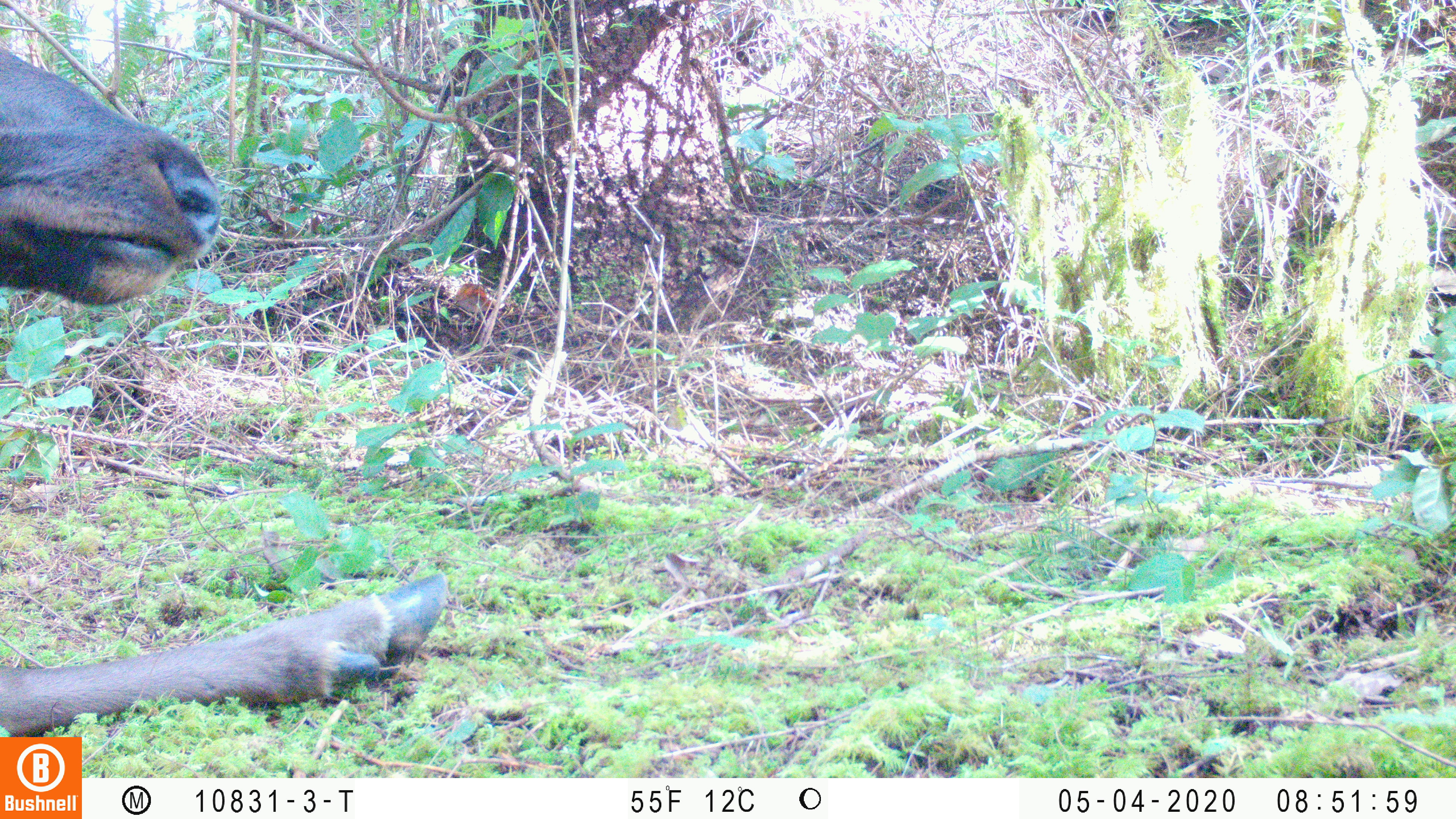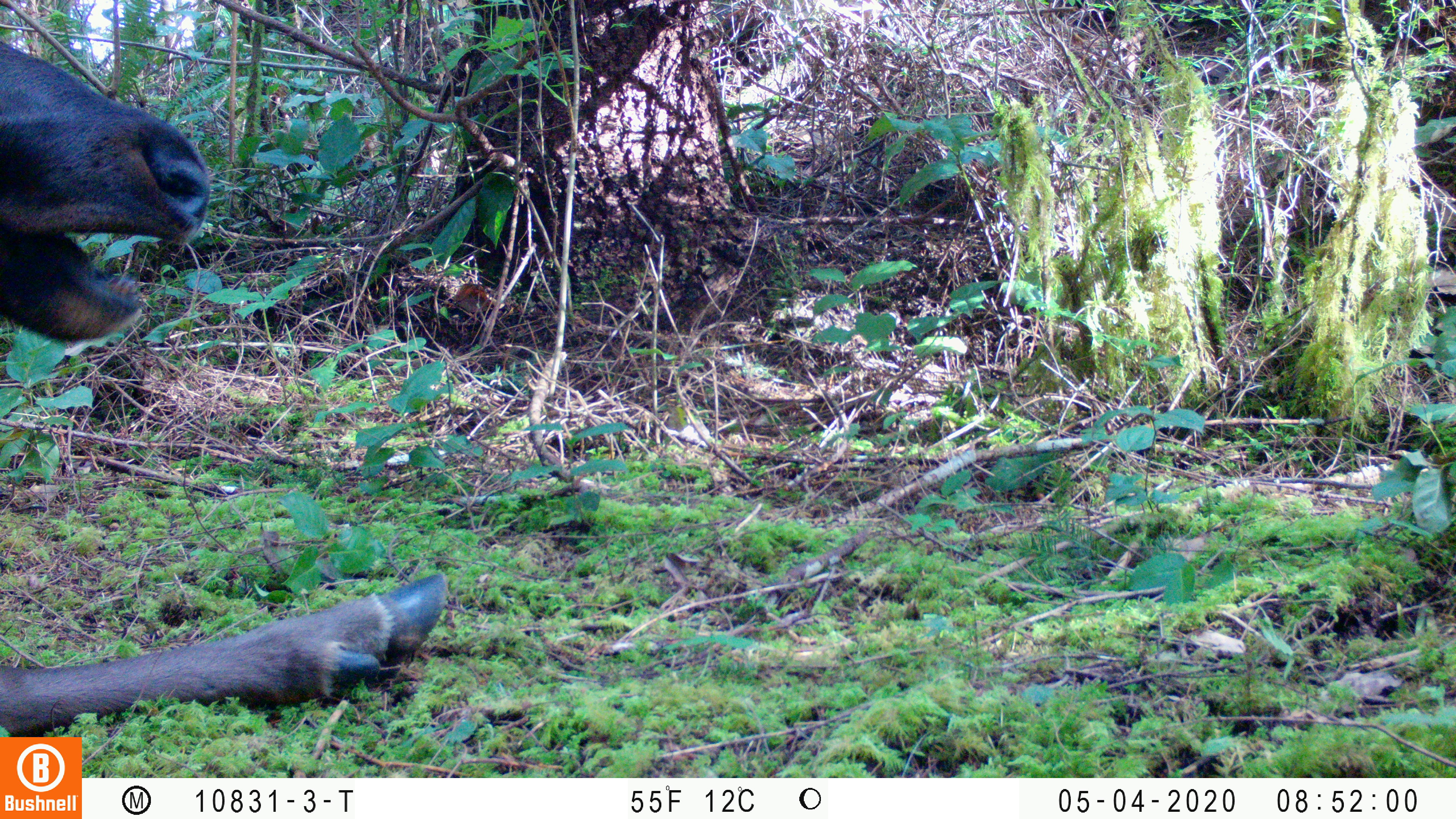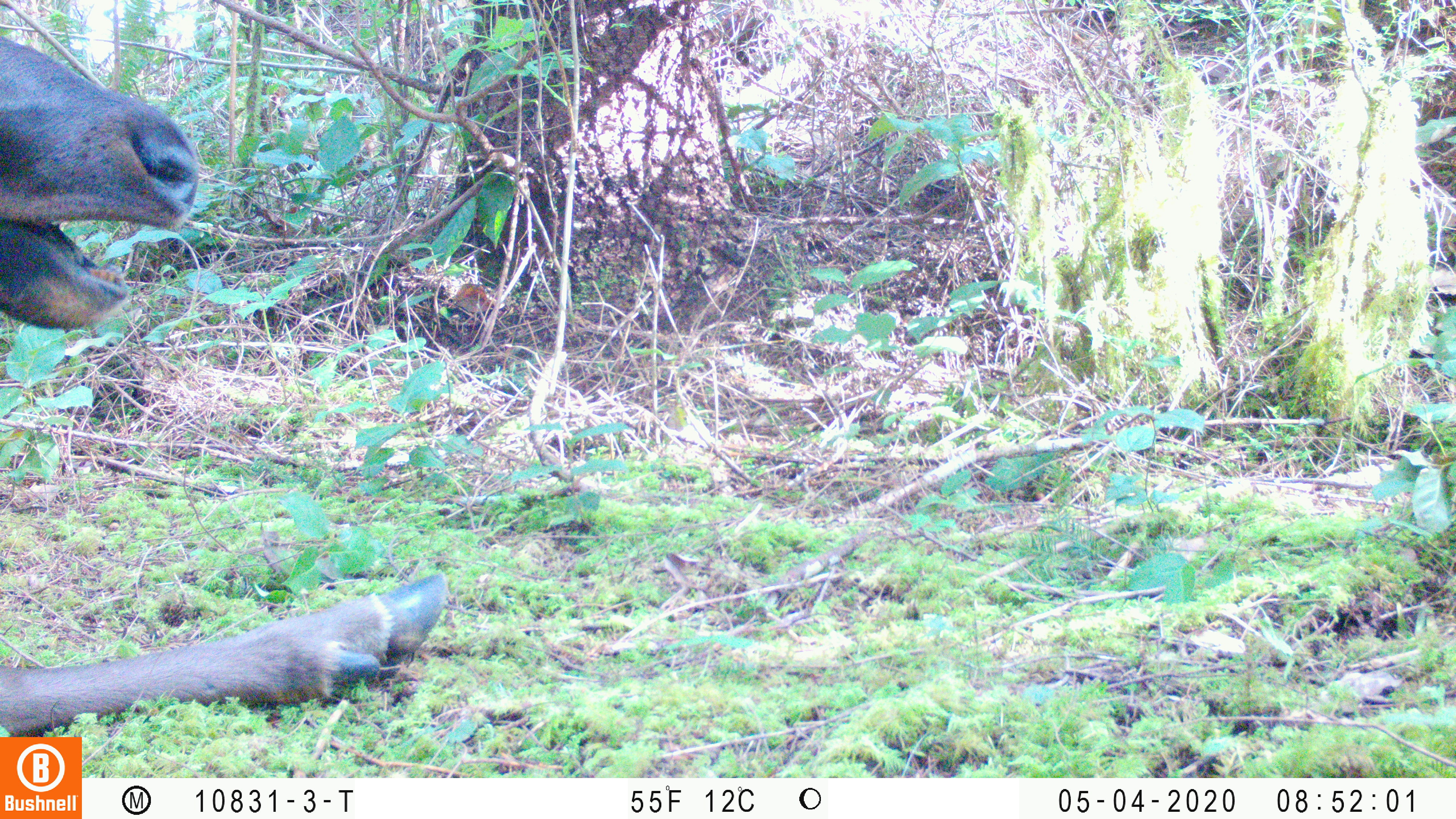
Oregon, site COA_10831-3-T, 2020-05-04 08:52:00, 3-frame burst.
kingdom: Animalia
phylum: Chordata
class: Mammalia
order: Artiodactyla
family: Cervidae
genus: Cervus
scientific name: Cervus canadensis roosevelti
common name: roosevelt elk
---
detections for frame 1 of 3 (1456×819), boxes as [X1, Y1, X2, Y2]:
roosevelt elk: [0, 42, 454, 732]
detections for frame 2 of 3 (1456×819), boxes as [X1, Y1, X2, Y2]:
roosevelt elk: [2, 35, 452, 732]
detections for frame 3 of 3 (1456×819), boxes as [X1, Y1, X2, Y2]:
roosevelt elk: [0, 29, 450, 730]